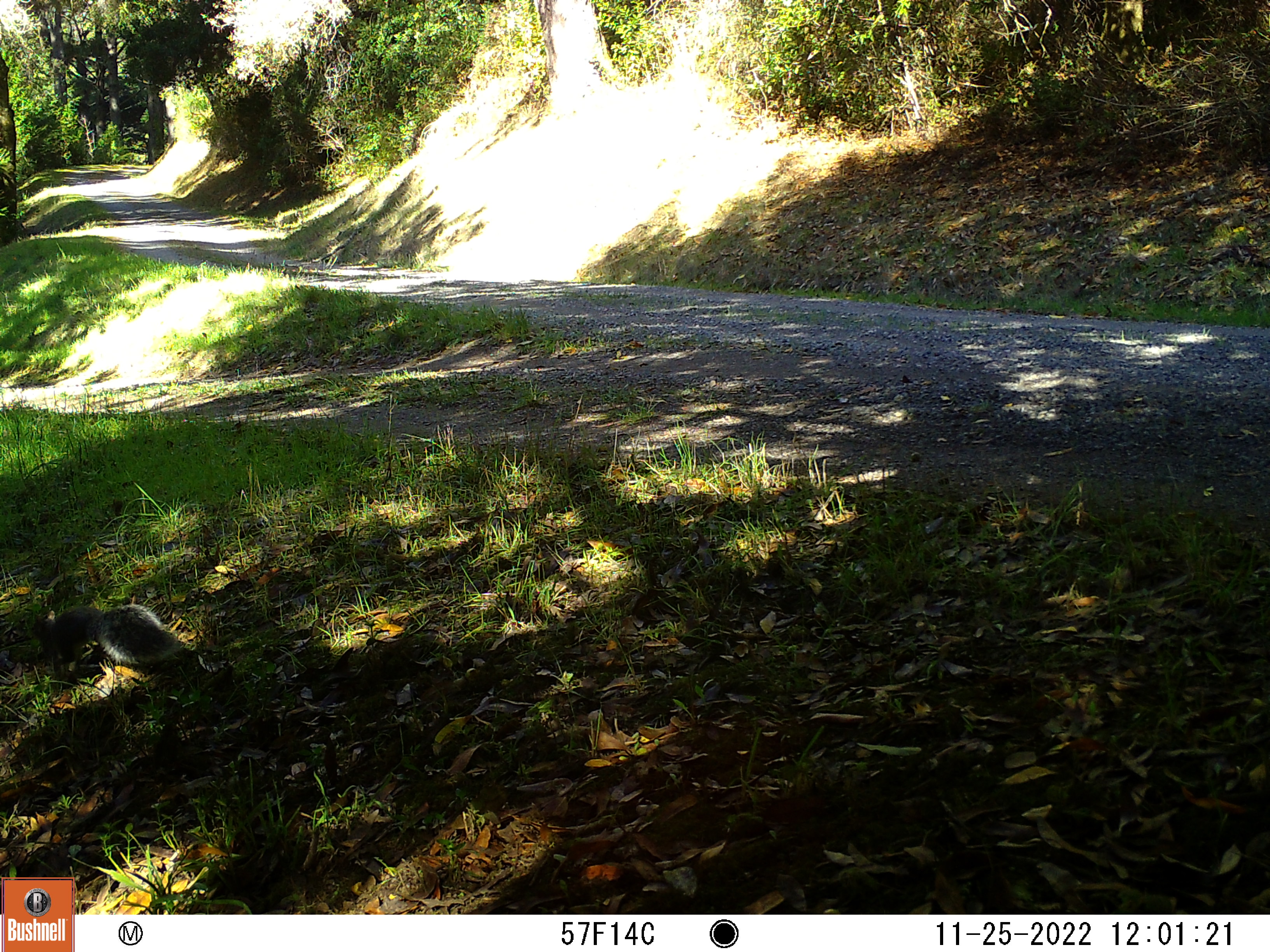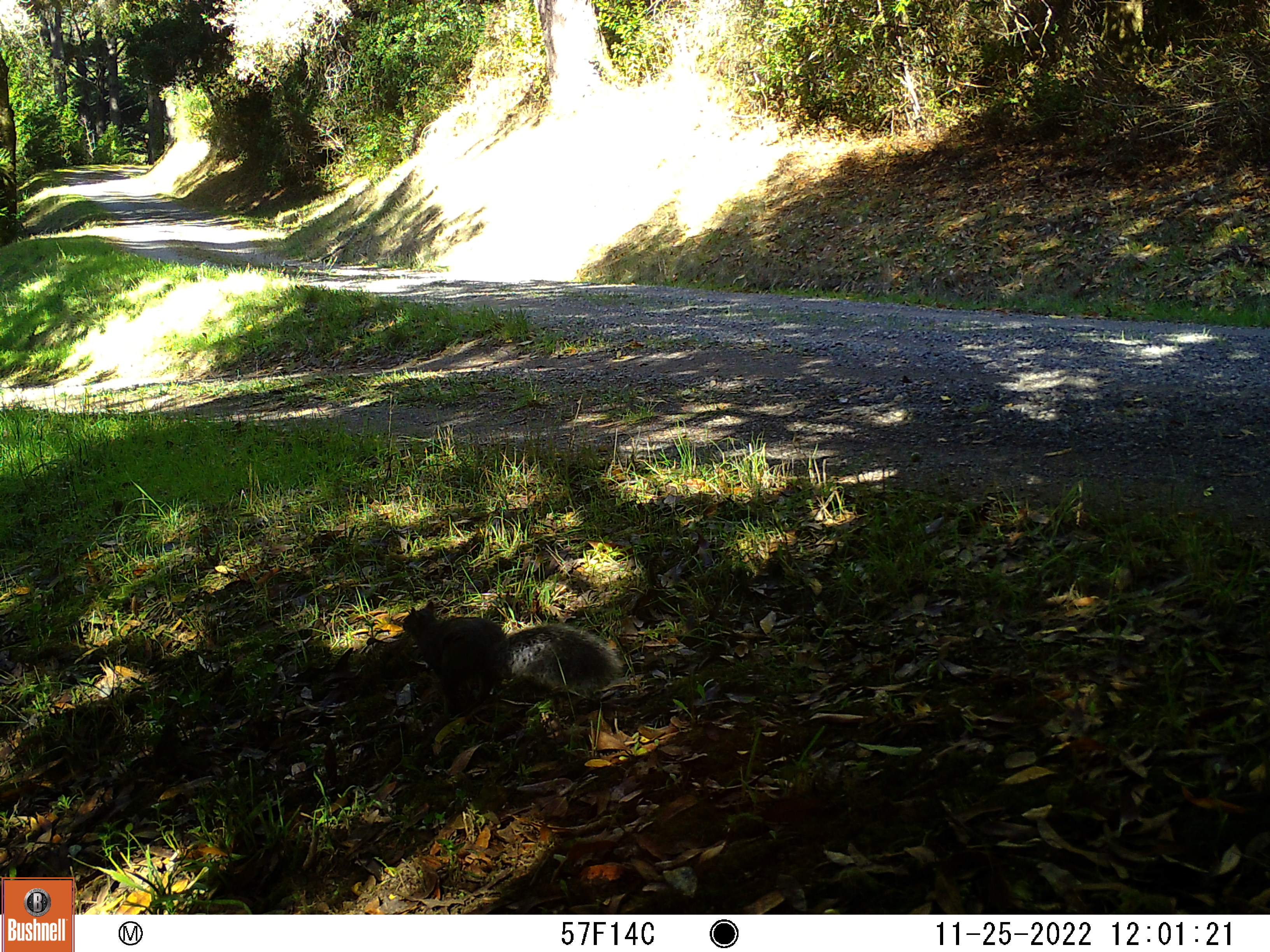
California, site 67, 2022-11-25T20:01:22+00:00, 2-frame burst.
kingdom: Animalia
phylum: Chordata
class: Mammalia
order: Rodentia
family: Sciuridae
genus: Sciurus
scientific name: Sciurus griseus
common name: western gray squirrel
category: western grey squirrel